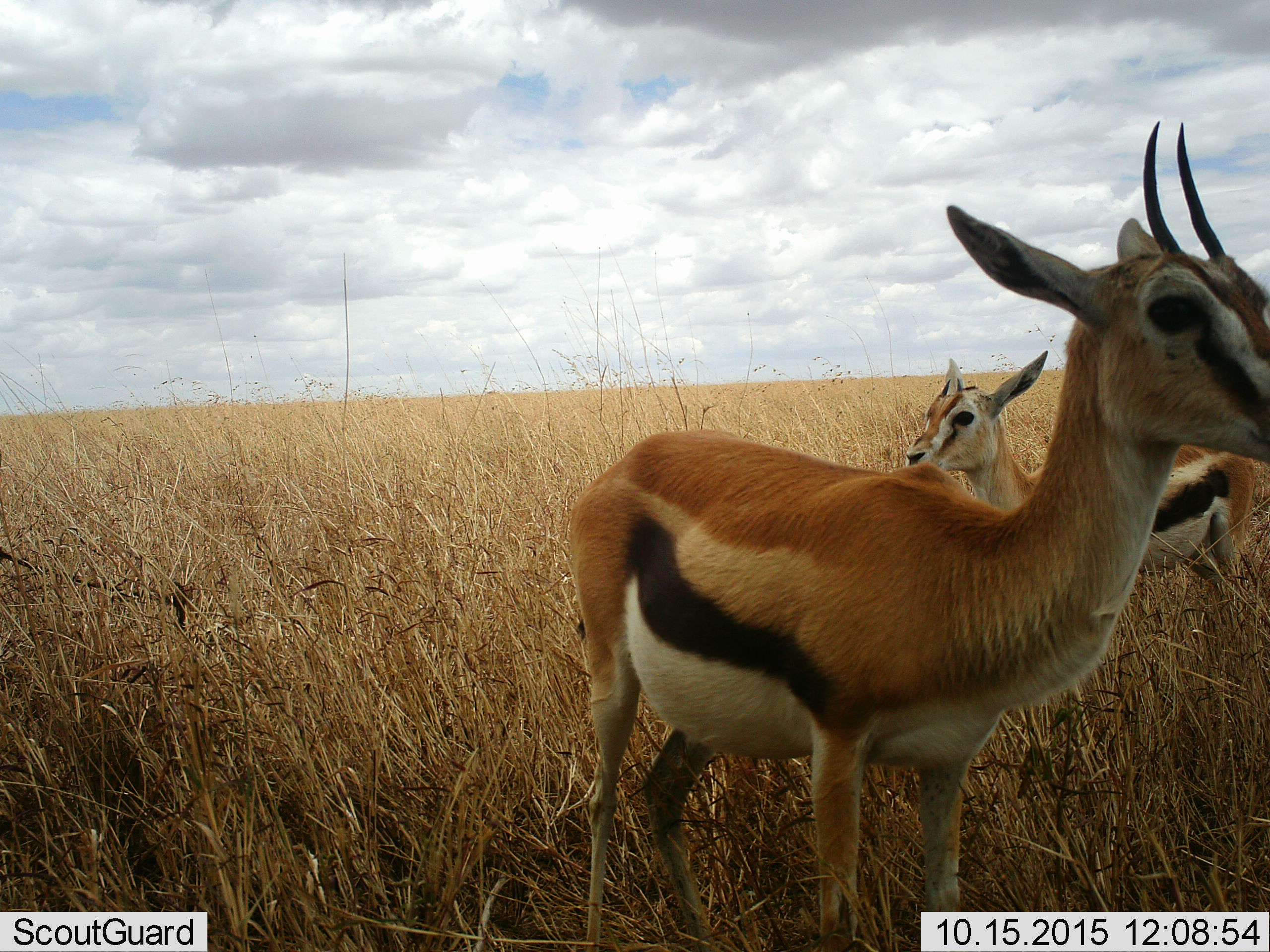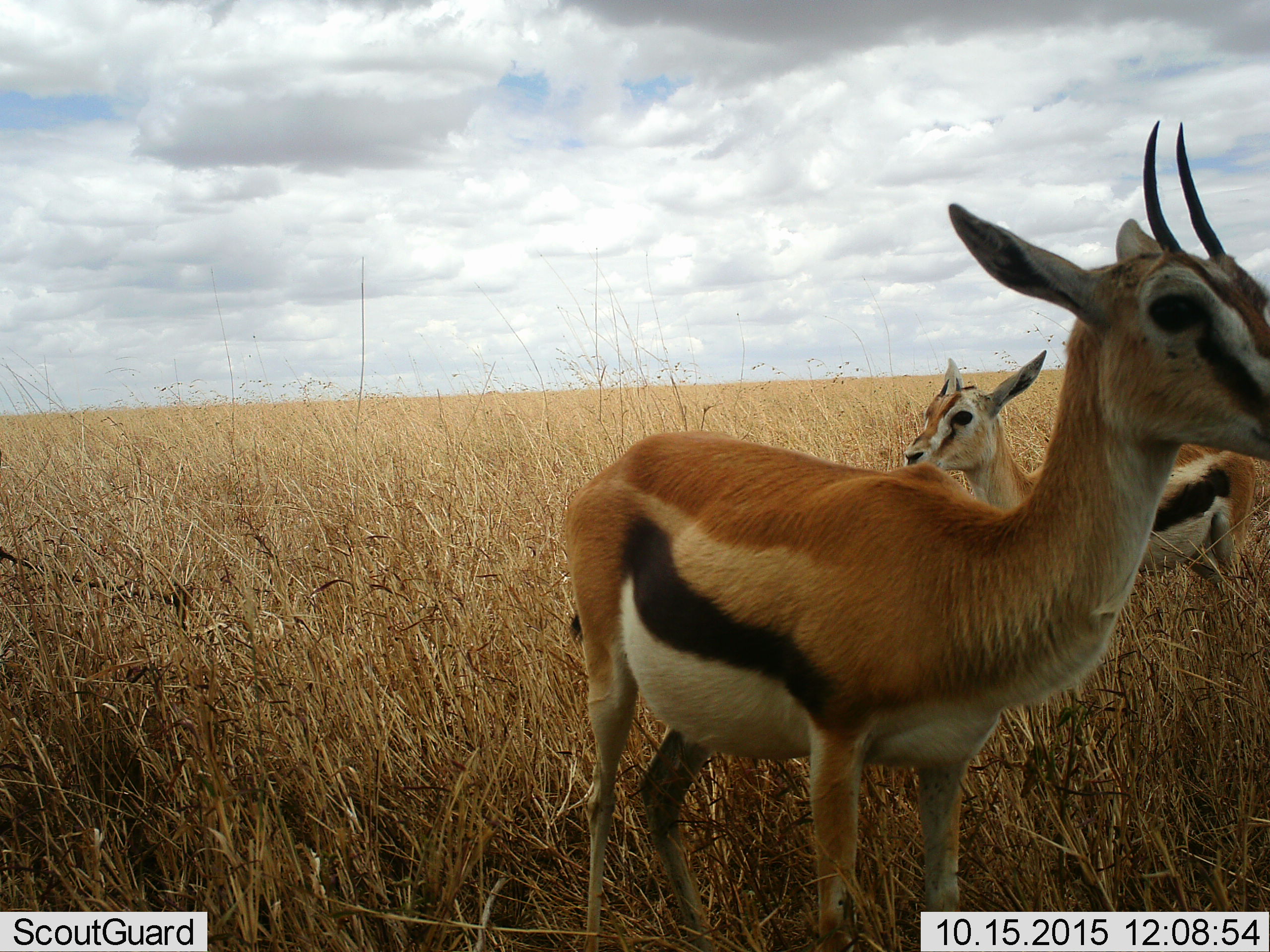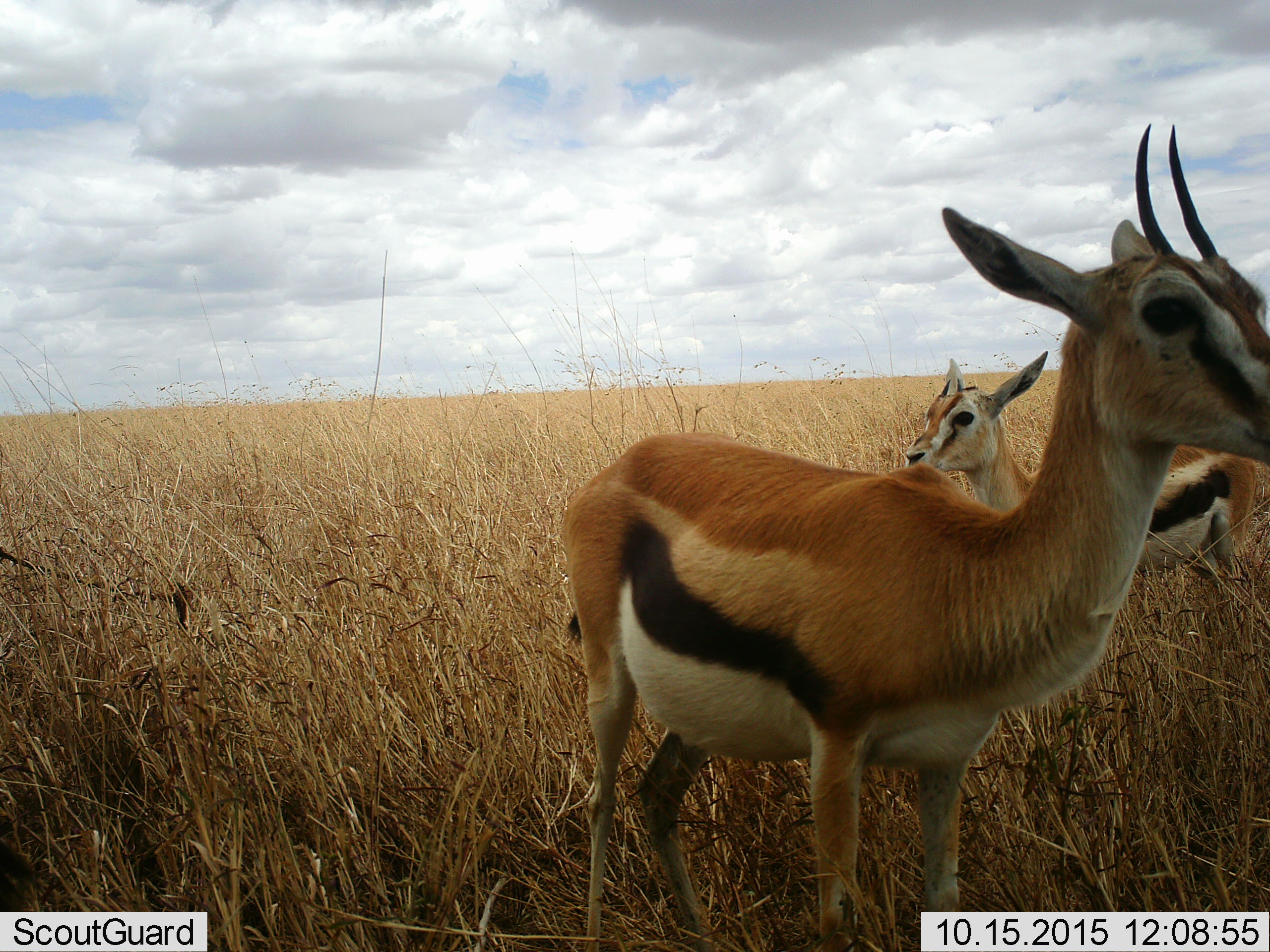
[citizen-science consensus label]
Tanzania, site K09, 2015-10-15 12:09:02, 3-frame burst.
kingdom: Animalia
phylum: Chordata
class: Mammalia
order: Artiodactyla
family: Bovidae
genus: Eudorcas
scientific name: Eudorcas thomsonii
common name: thomson's gazelle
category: gazellethomsons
Gazellethomsons (thomson's gazelle) (Eudorcas thomsonii), count 2. Behavior (volunteer vote fractions): standing 100%, resting 0%, moving 0%, interacting 0%. Young present (vote fraction): 38%. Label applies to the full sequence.